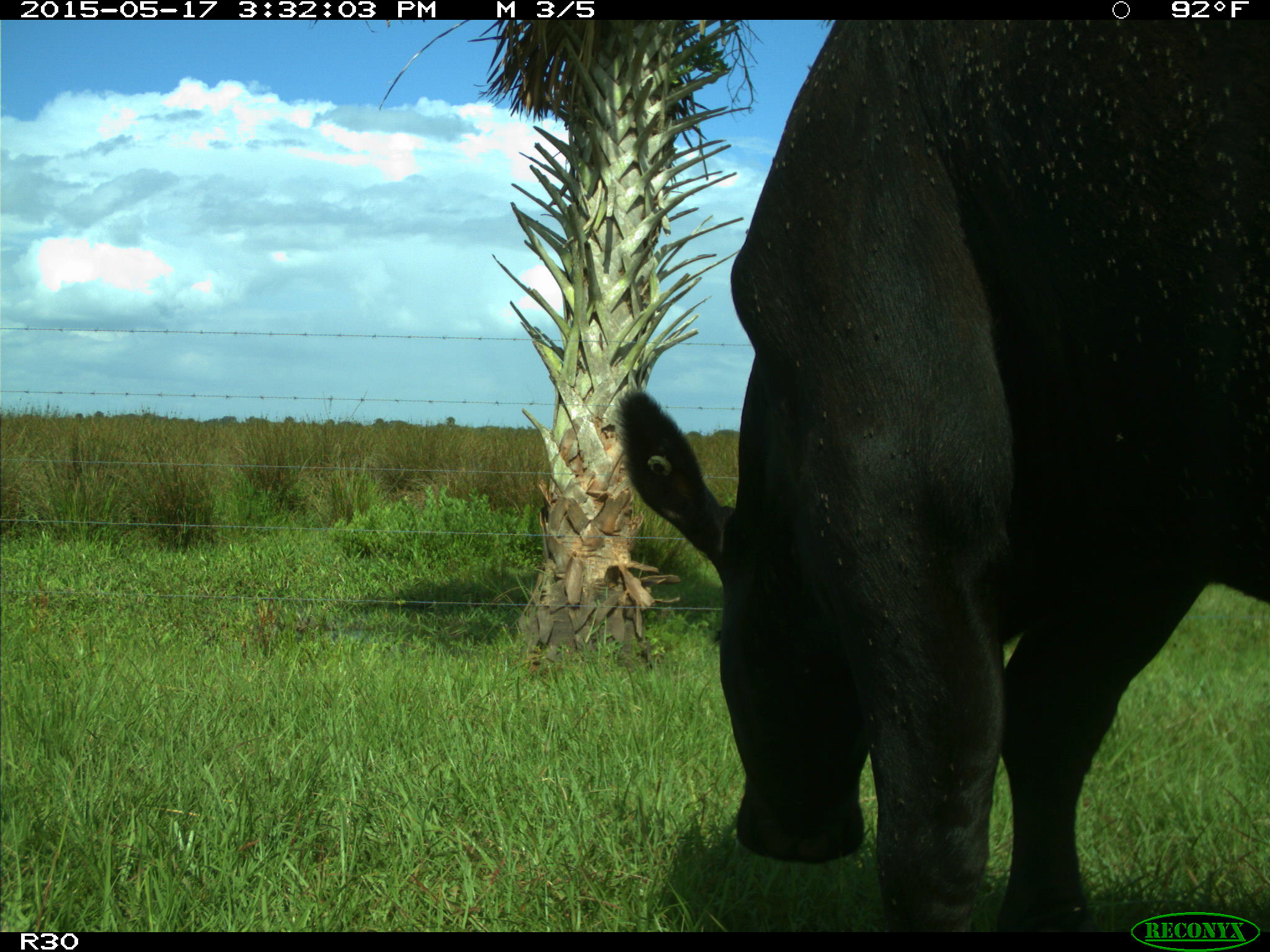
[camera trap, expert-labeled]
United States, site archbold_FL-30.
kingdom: Animalia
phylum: Chordata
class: Mammalia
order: Artiodactyla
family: Bovidae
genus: Bos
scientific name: Bos taurus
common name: domestic cow